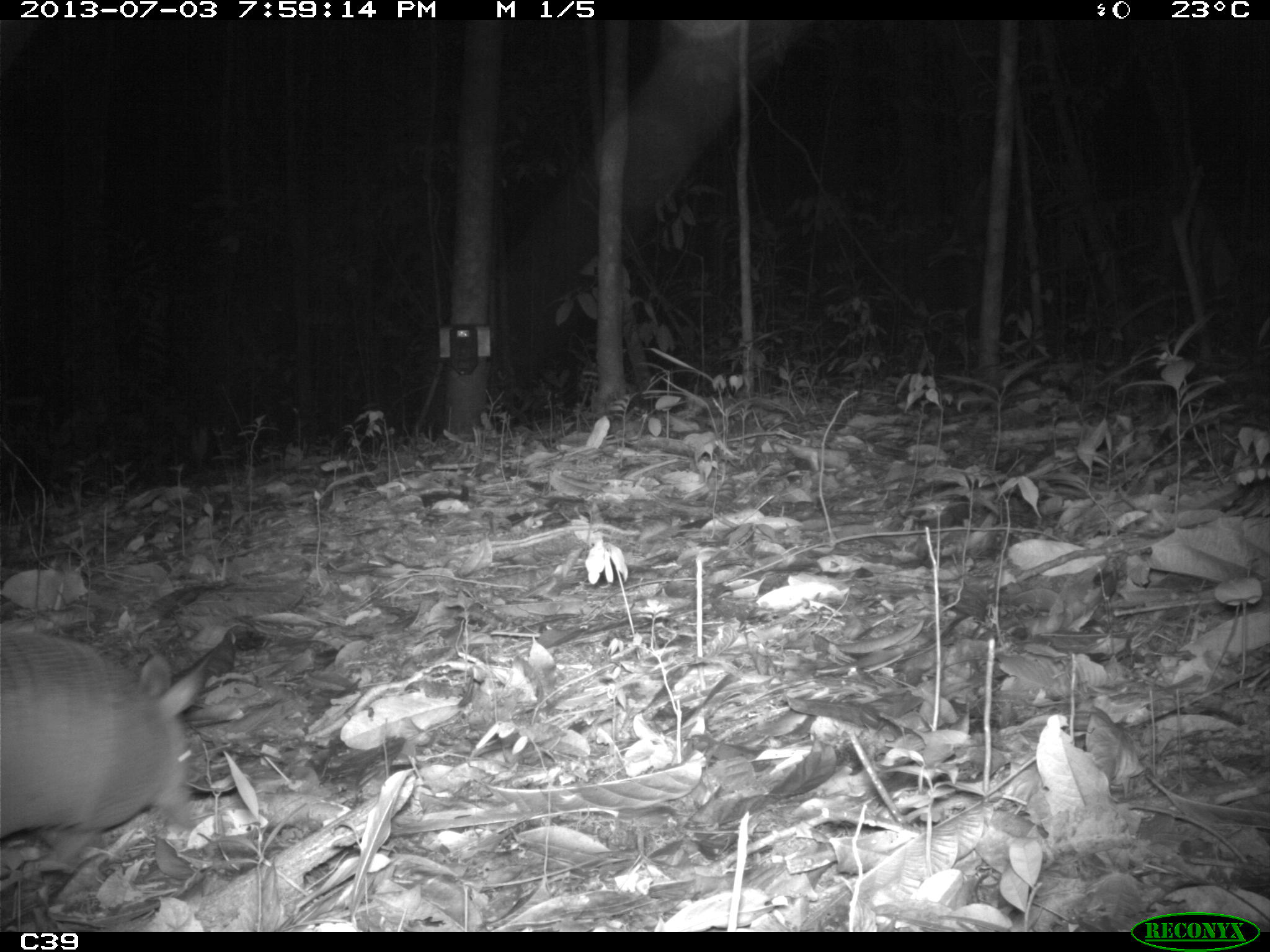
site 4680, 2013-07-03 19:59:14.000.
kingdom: Animalia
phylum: Chordata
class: Mammalia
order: Cingulata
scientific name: Cingulata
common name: armadillo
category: unknown armadillo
Unknown armadillo (armadillo) (Cingulata), count 1, age adult.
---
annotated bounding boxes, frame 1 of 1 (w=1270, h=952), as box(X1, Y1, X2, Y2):
unknown armadillo: box(0, 625, 213, 848)